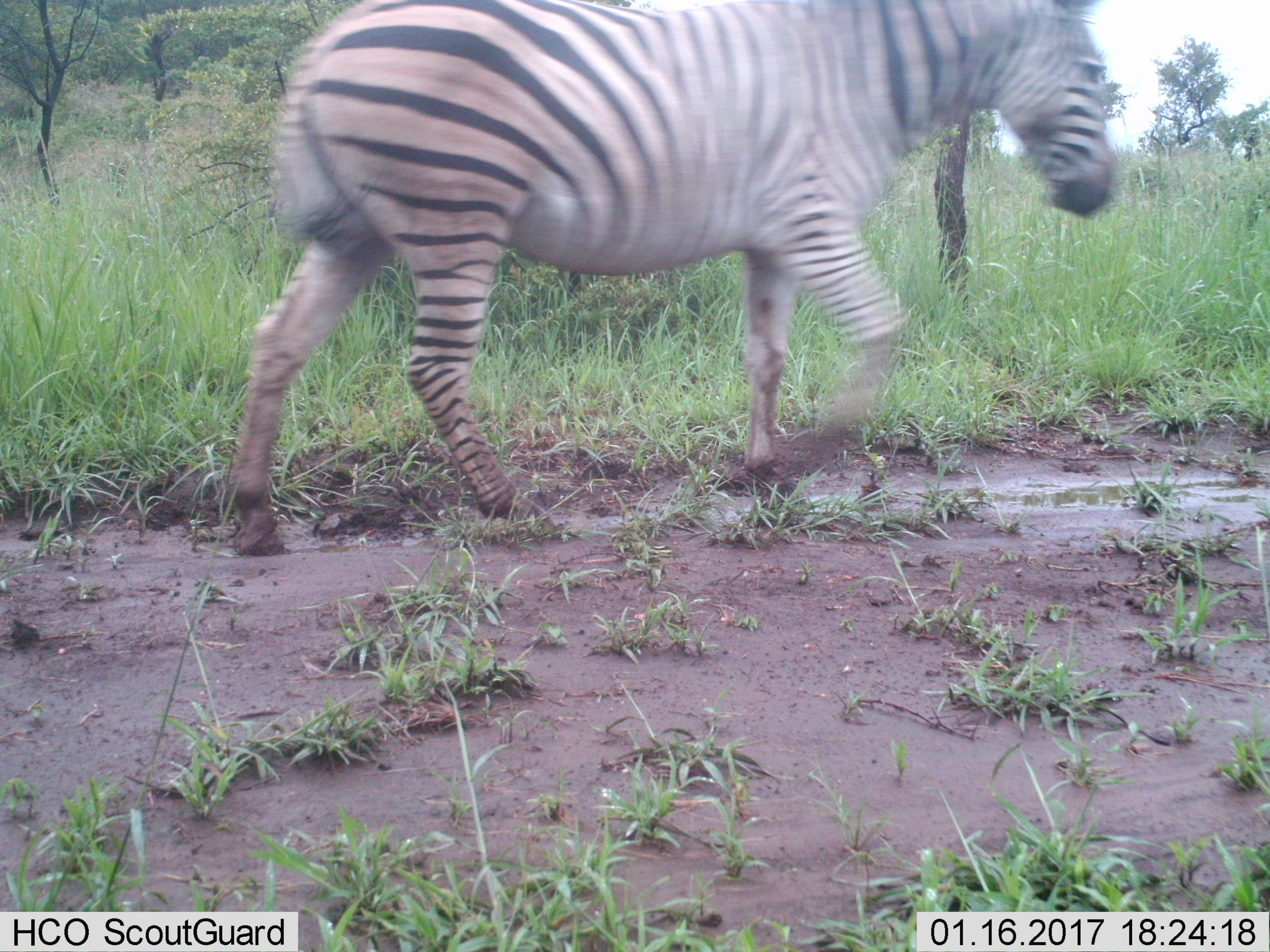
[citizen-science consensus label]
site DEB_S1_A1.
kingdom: Animalia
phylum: Chordata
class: Mammalia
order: Perissodactyla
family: Equidae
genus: Equus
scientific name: Equus quagga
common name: plains zebra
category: zebraplains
Zebraplains (plains zebra) (Equus quagga), count 1. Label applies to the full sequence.